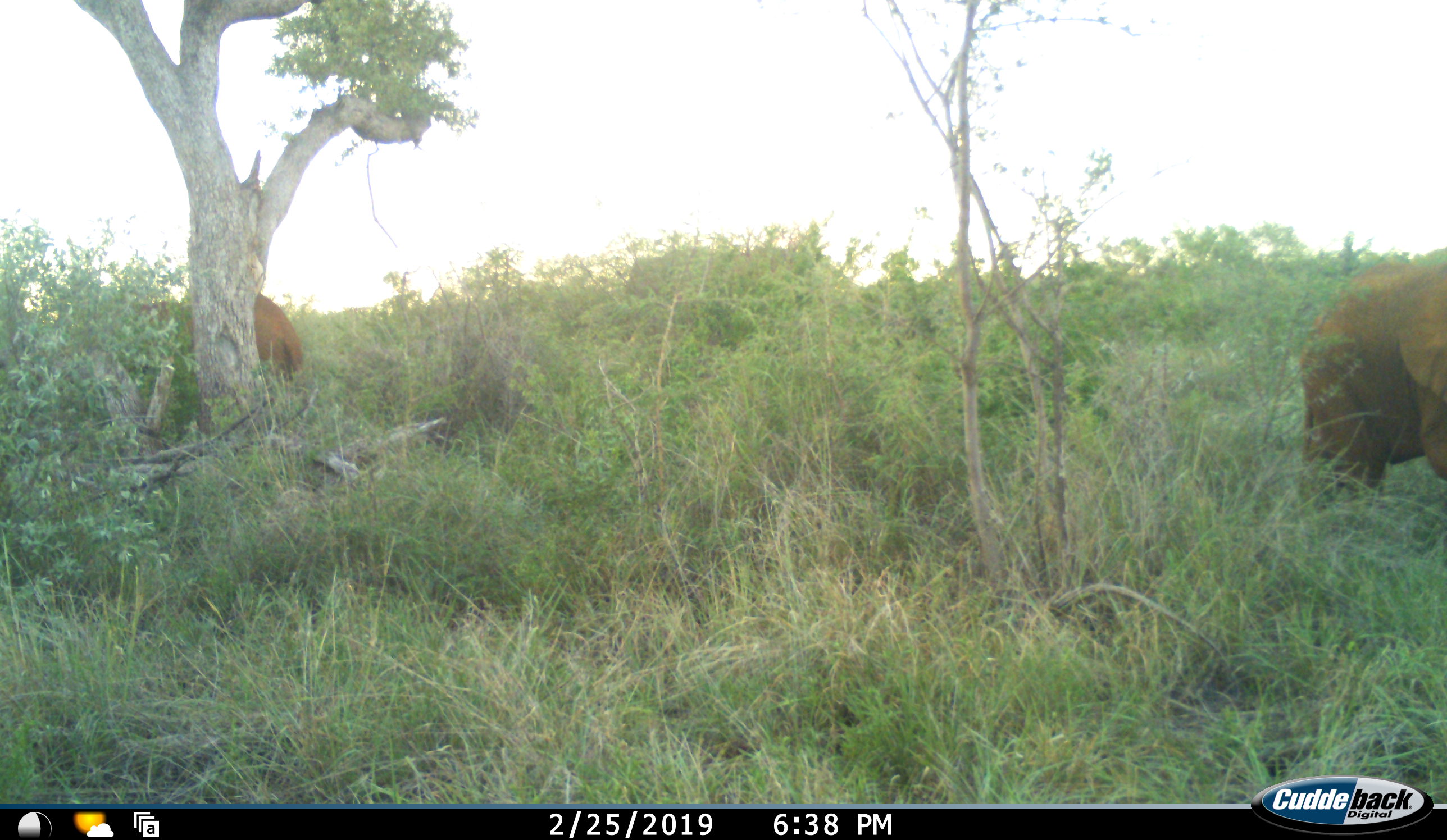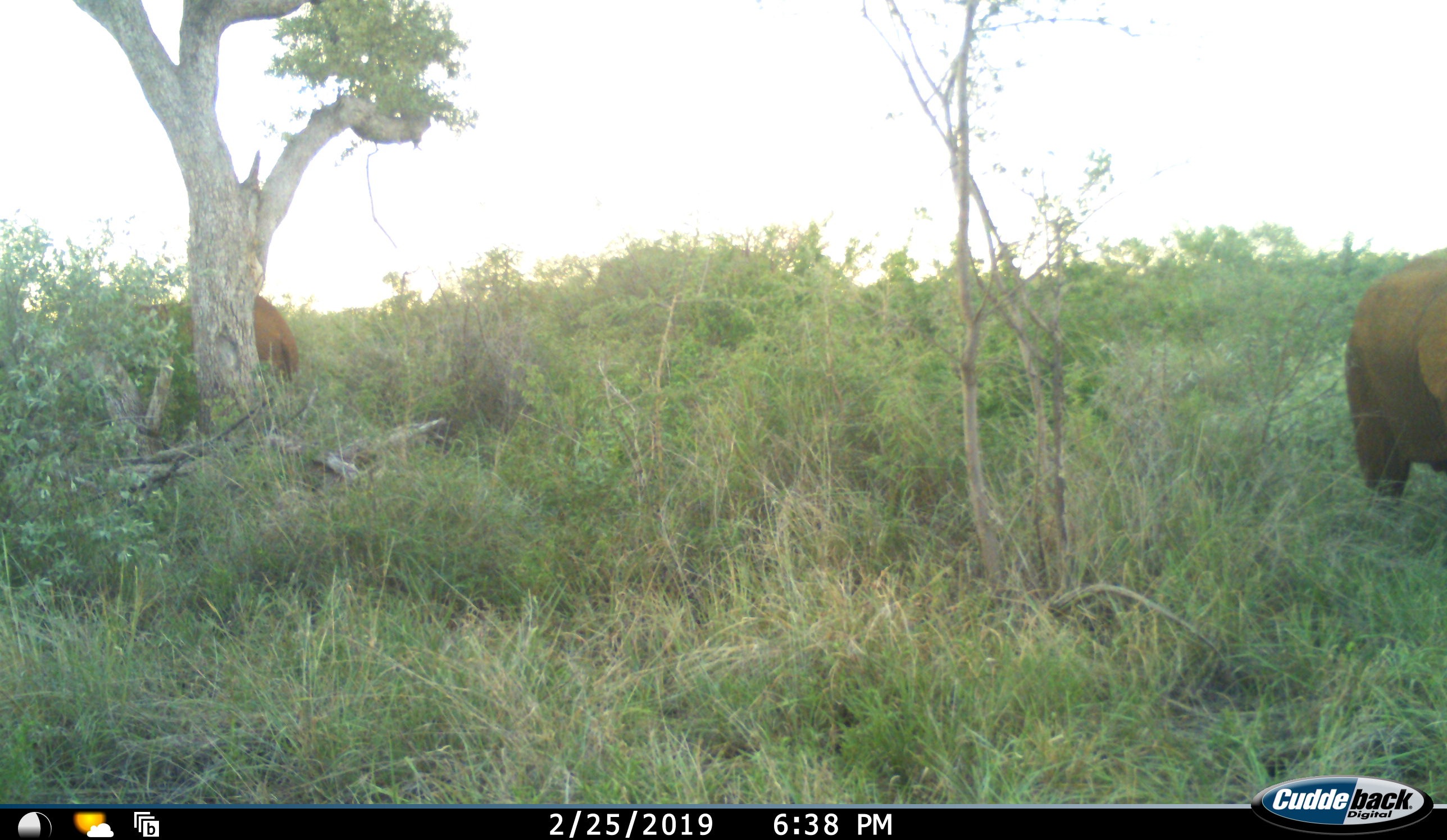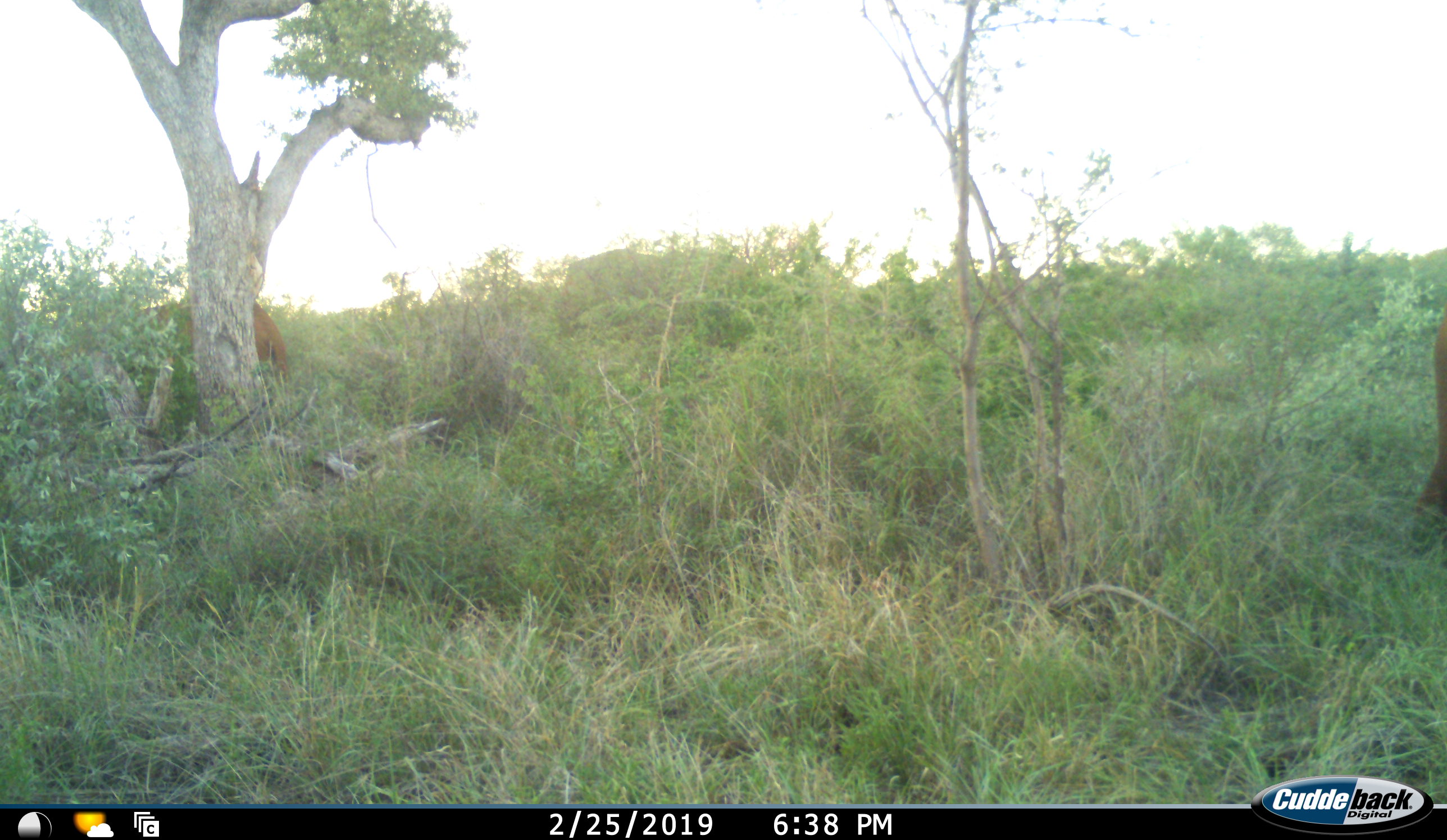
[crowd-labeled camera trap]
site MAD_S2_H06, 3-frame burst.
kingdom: Animalia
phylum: Chordata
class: Mammalia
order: Proboscidea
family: Elephantidae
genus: Loxodonta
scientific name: Loxodonta africana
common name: african bush elephant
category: elephant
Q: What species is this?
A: Elephant (african bush elephant) (Loxodonta africana).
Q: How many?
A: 3.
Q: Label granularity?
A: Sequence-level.